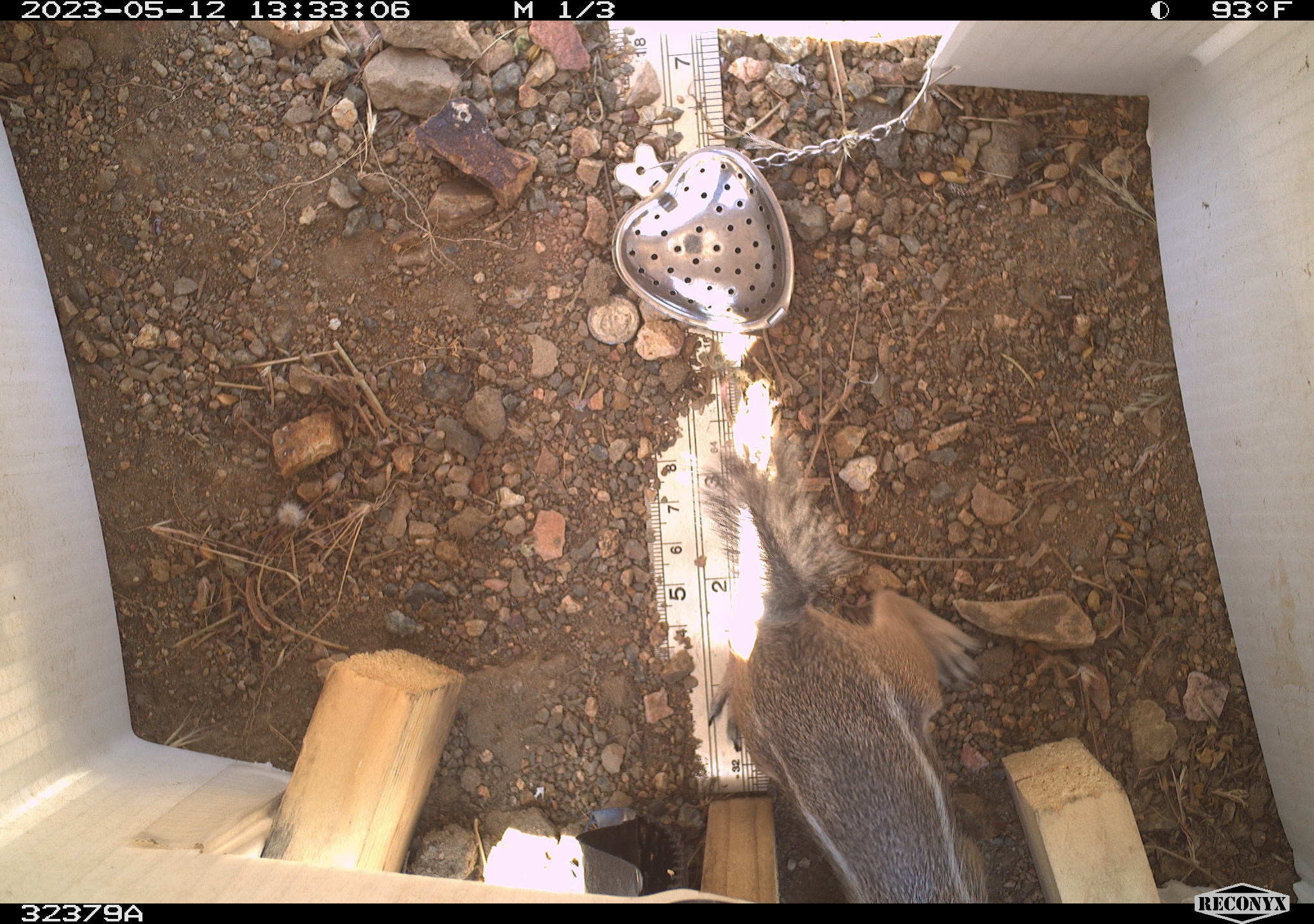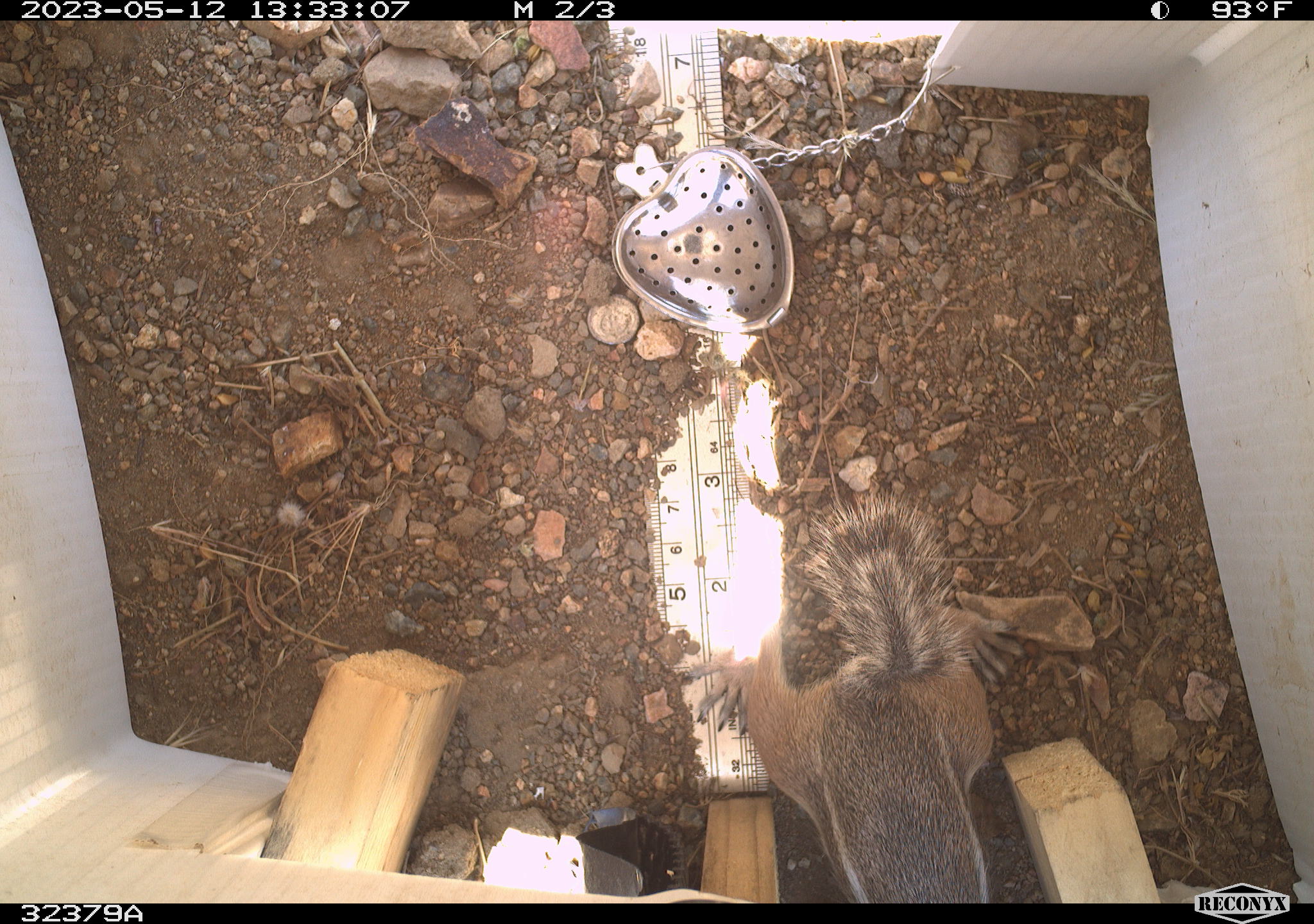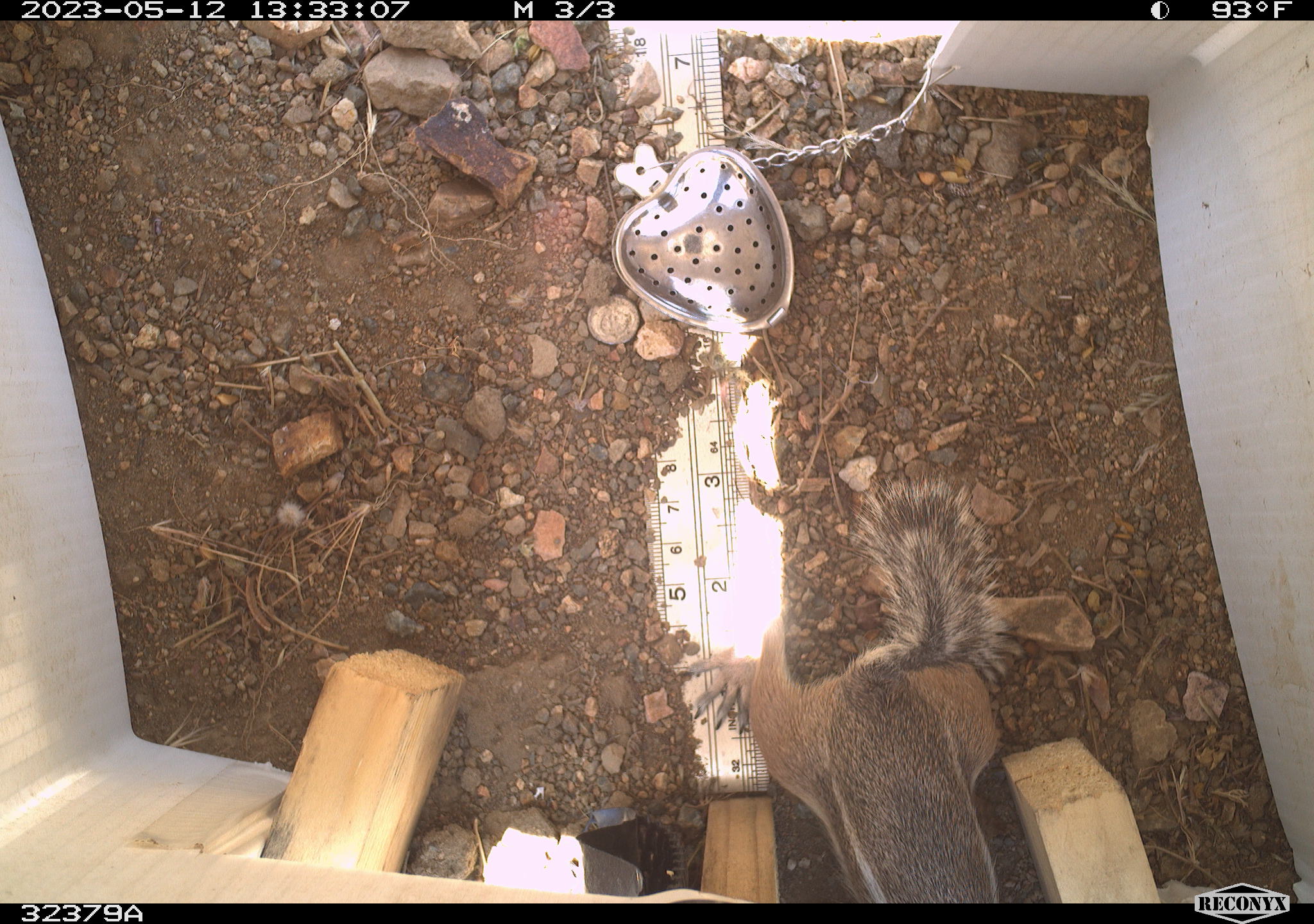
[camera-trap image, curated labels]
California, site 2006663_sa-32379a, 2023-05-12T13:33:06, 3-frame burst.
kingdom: Animalia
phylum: Chordata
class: Mammalia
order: Rodentia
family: Sciuridae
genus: Ammospermophilus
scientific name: Ammospermophilus leucurus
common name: white-tailed antelope squirrel